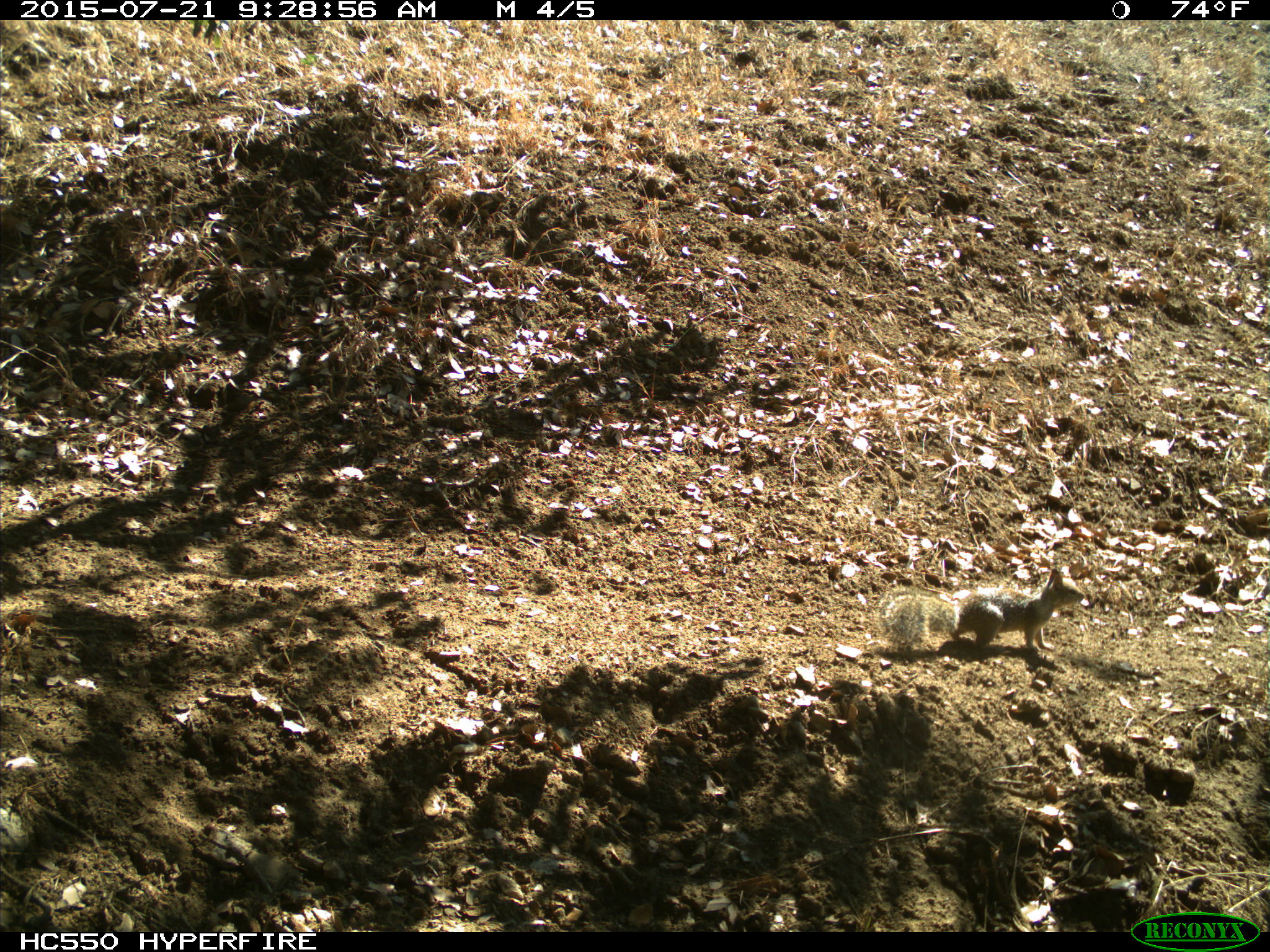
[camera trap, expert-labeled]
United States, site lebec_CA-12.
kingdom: Animalia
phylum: Chordata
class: Mammalia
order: Rodentia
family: Sciuridae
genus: Otospermophilus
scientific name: Otospermophilus beecheyi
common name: california ground squirrel